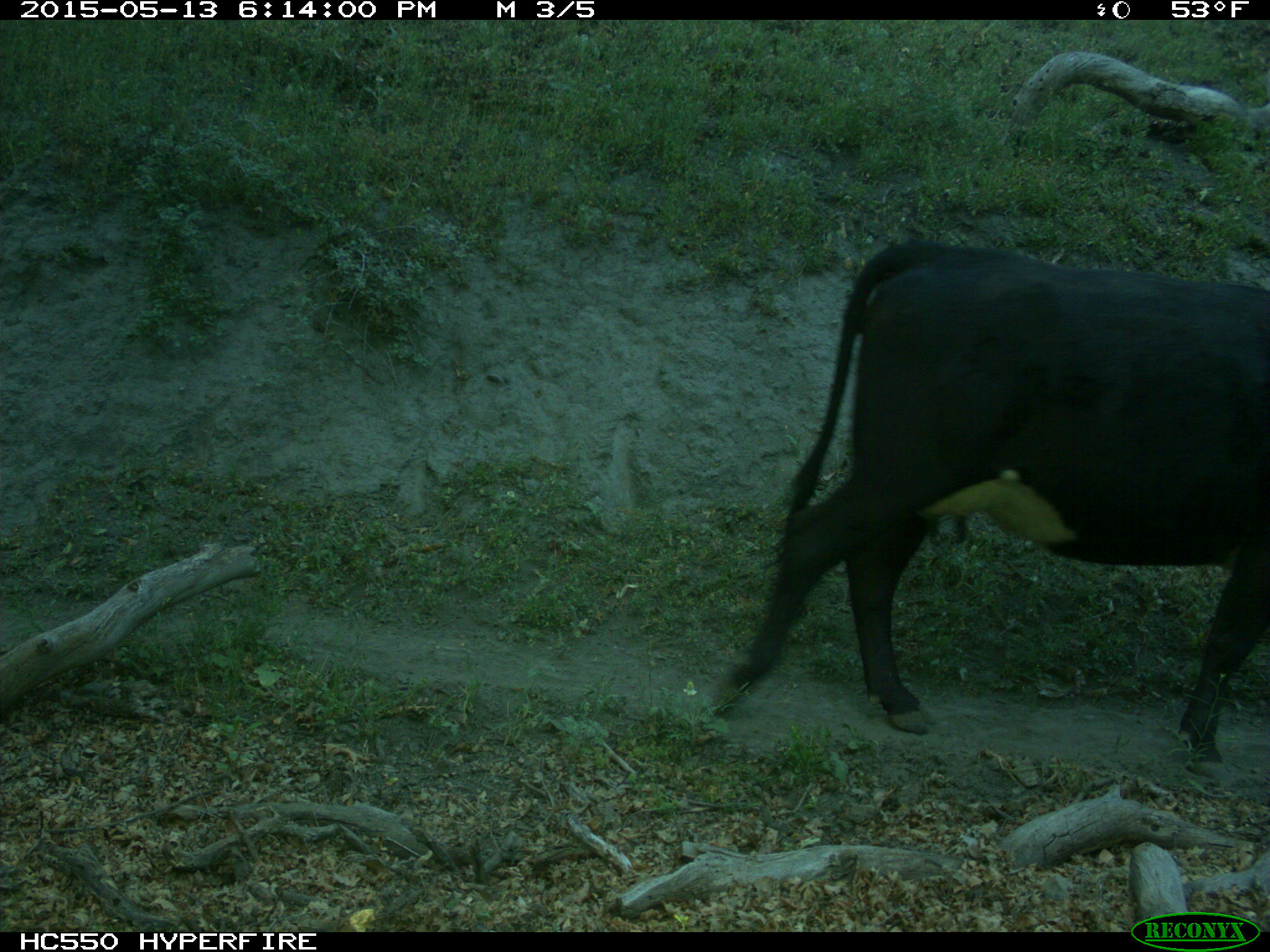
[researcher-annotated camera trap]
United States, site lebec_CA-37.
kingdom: Animalia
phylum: Chordata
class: Mammalia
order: Artiodactyla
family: Bovidae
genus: Bos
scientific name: Bos taurus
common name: domestic cow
Bos taurus (domestic cow).